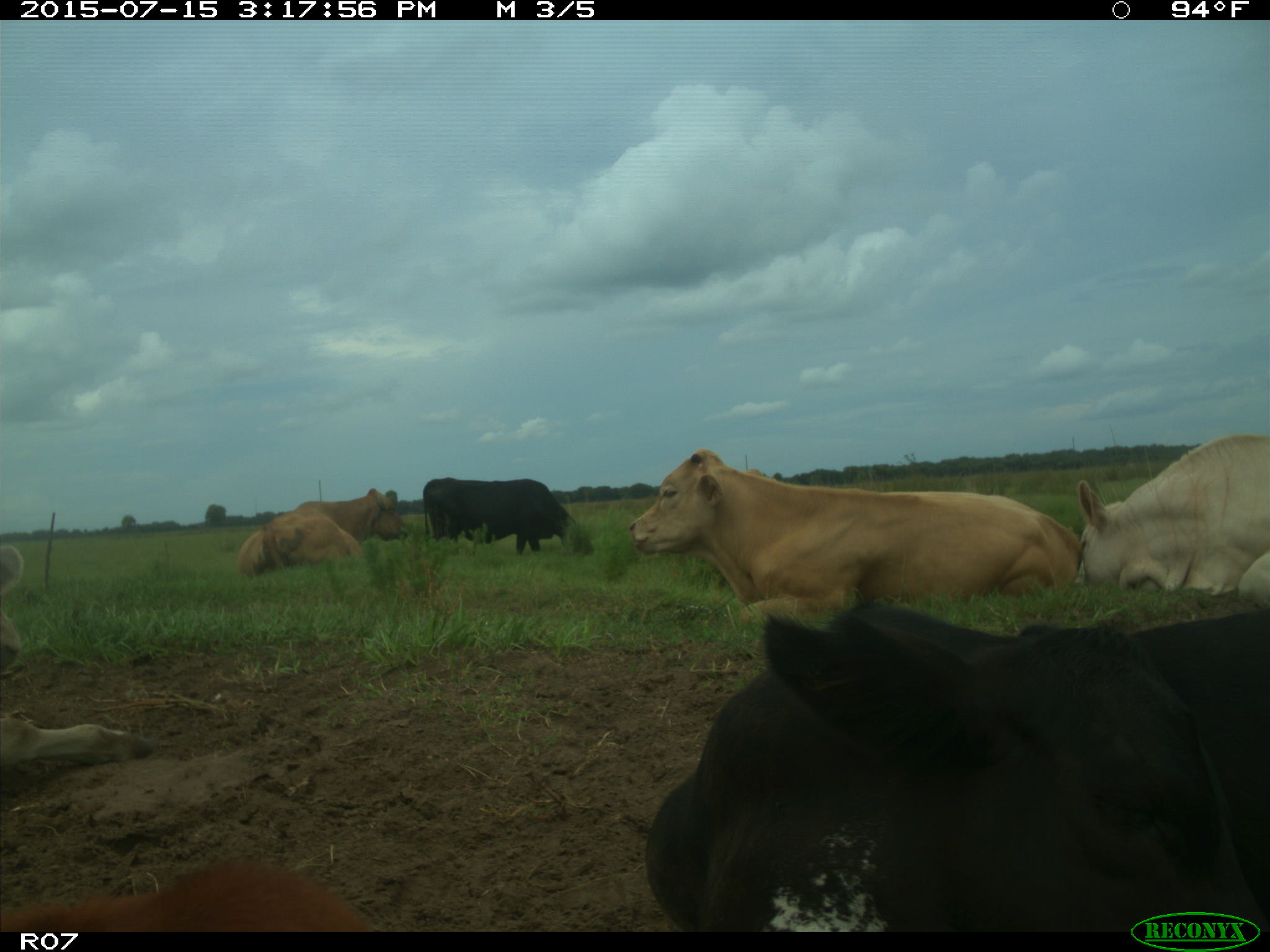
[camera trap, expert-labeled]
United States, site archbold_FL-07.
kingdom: Animalia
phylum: Chordata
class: Mammalia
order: Artiodactyla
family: Bovidae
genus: Bos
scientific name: Bos taurus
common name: domestic cow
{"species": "Bos taurus (domestic cow)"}